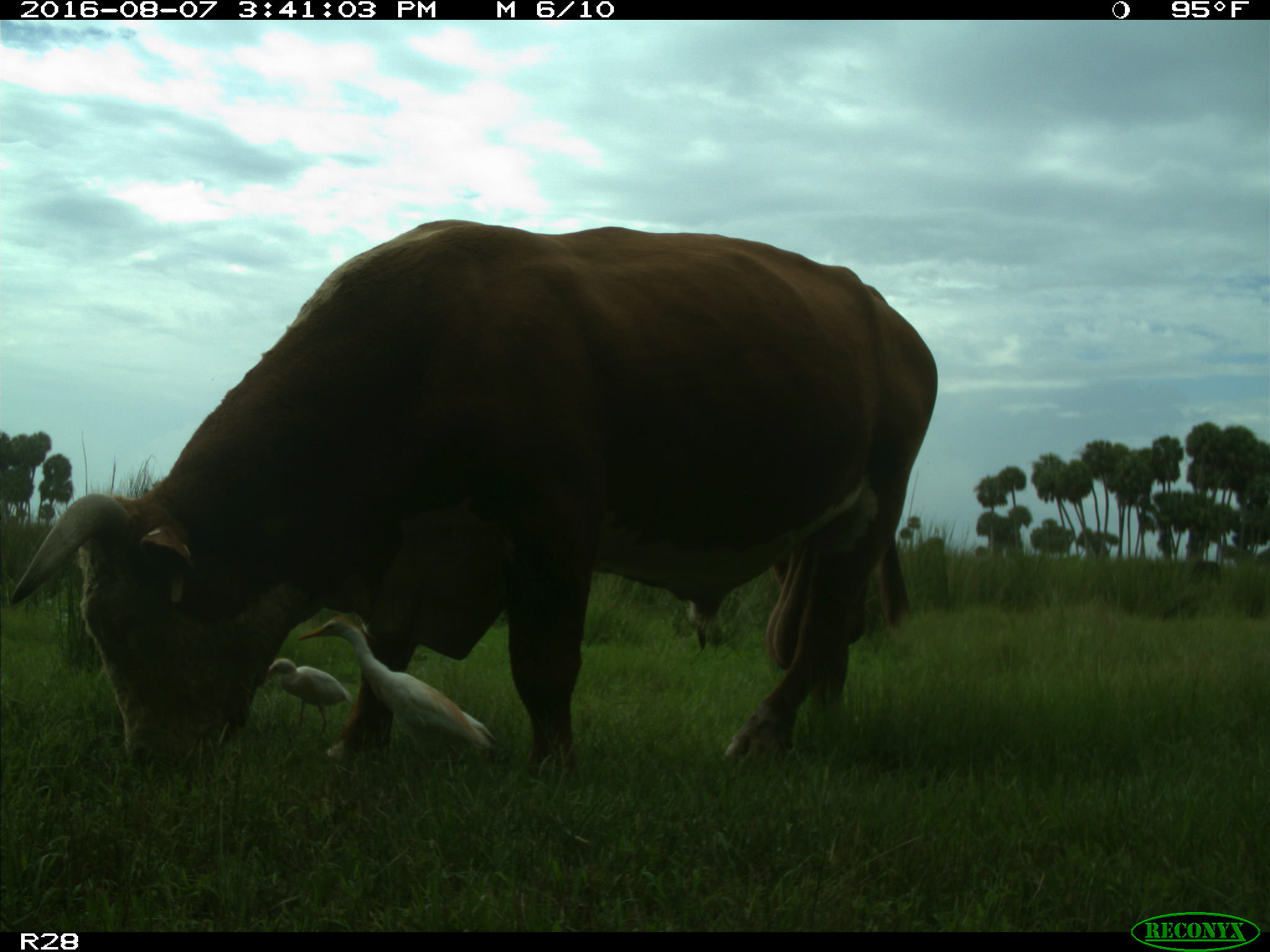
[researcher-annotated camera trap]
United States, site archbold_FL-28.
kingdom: Animalia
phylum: Chordata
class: Mammalia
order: Artiodactyla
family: Bovidae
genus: Bos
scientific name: Bos taurus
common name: domestic cow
Bos taurus (domestic cow).